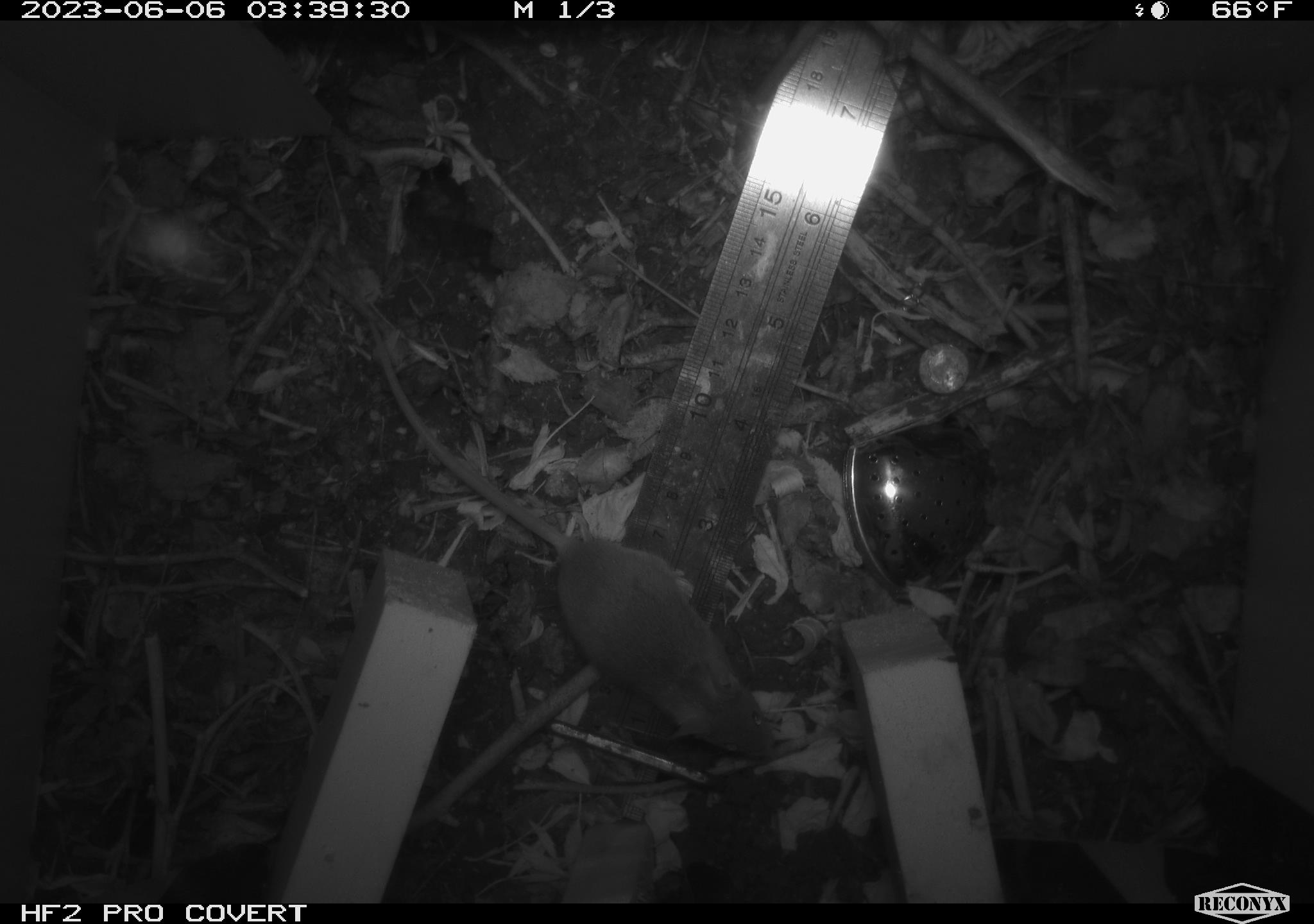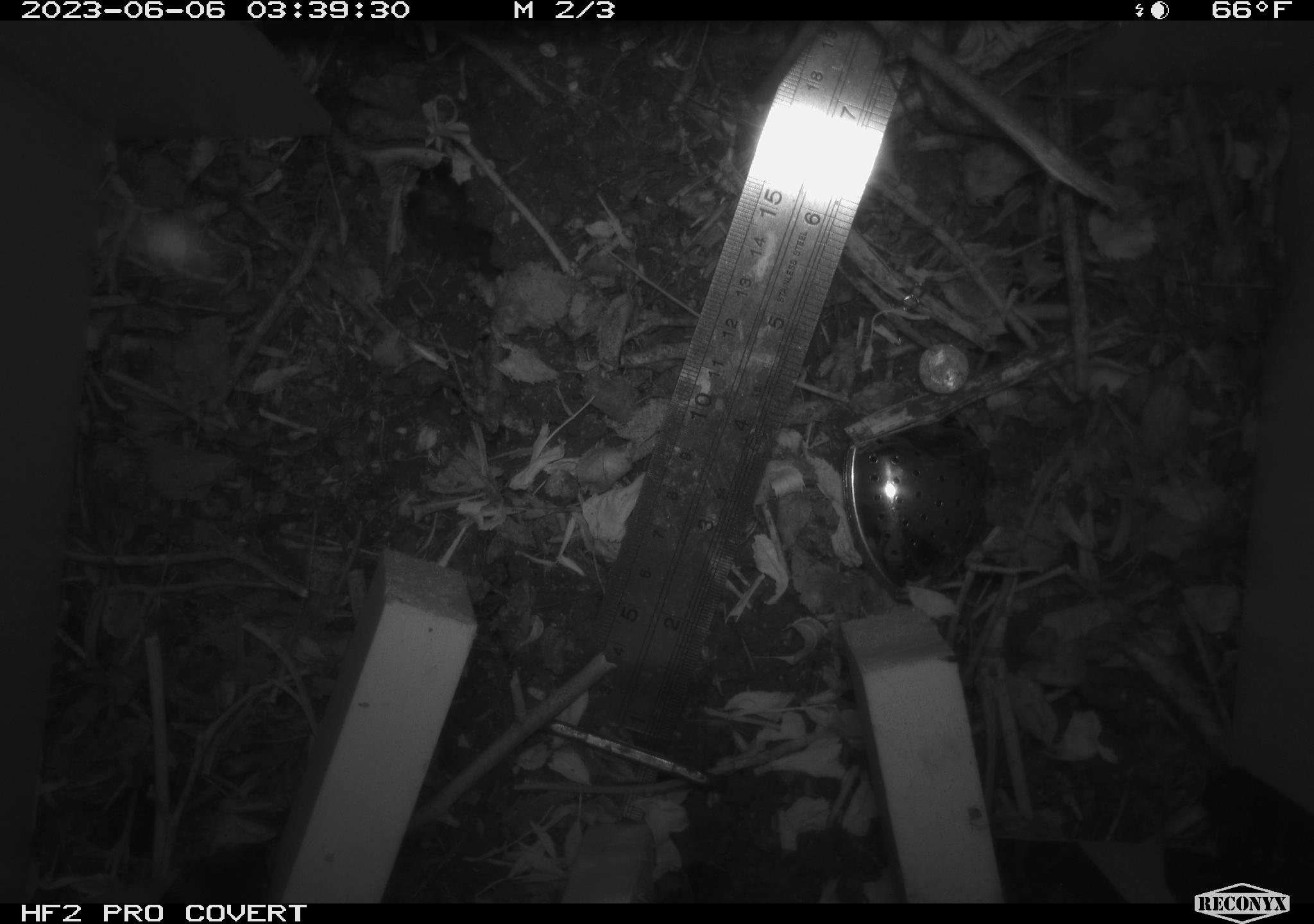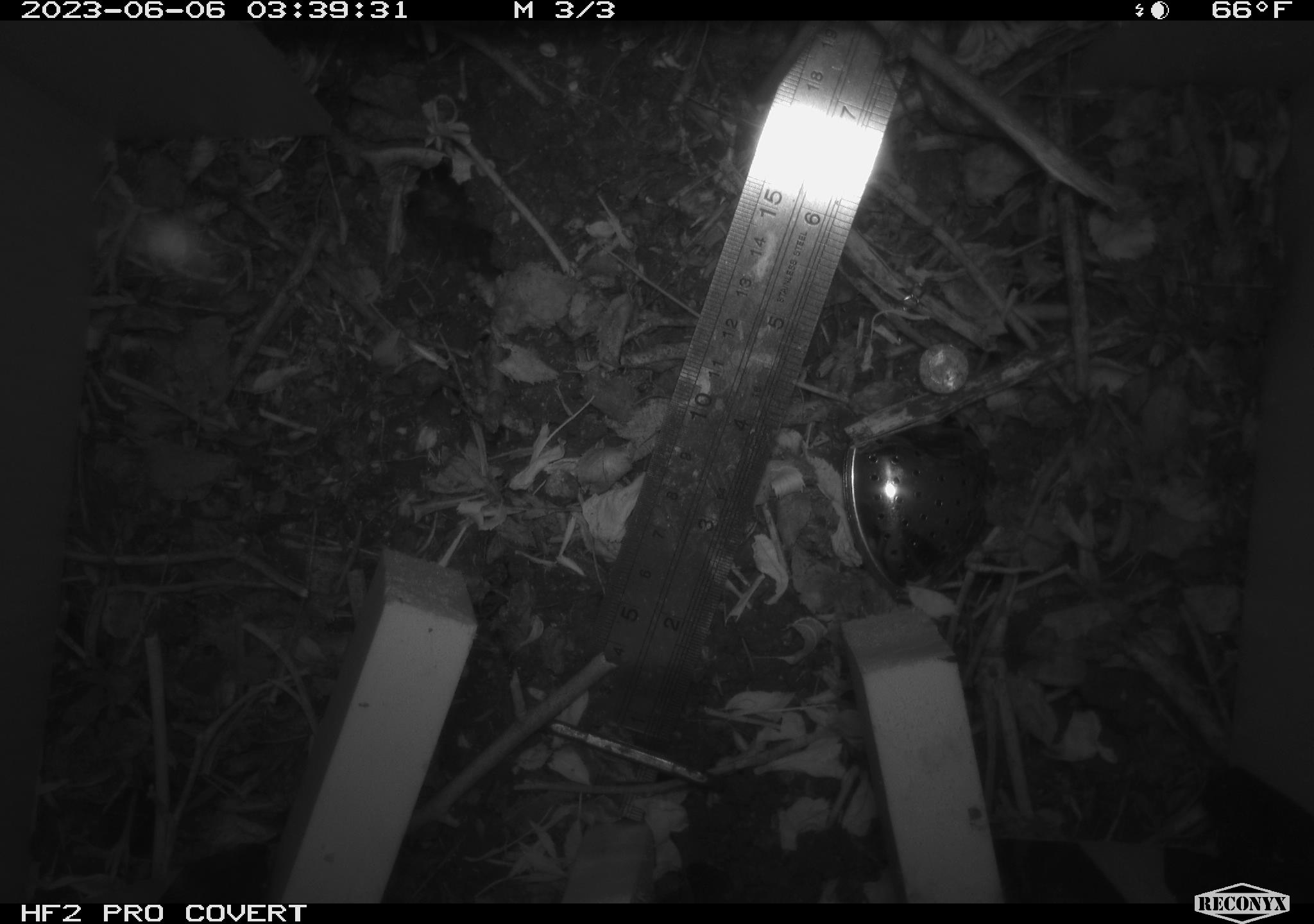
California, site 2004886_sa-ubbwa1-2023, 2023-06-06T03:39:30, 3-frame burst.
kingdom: Animalia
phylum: Chordata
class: Mammalia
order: Rodentia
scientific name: Rodentia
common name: rodent